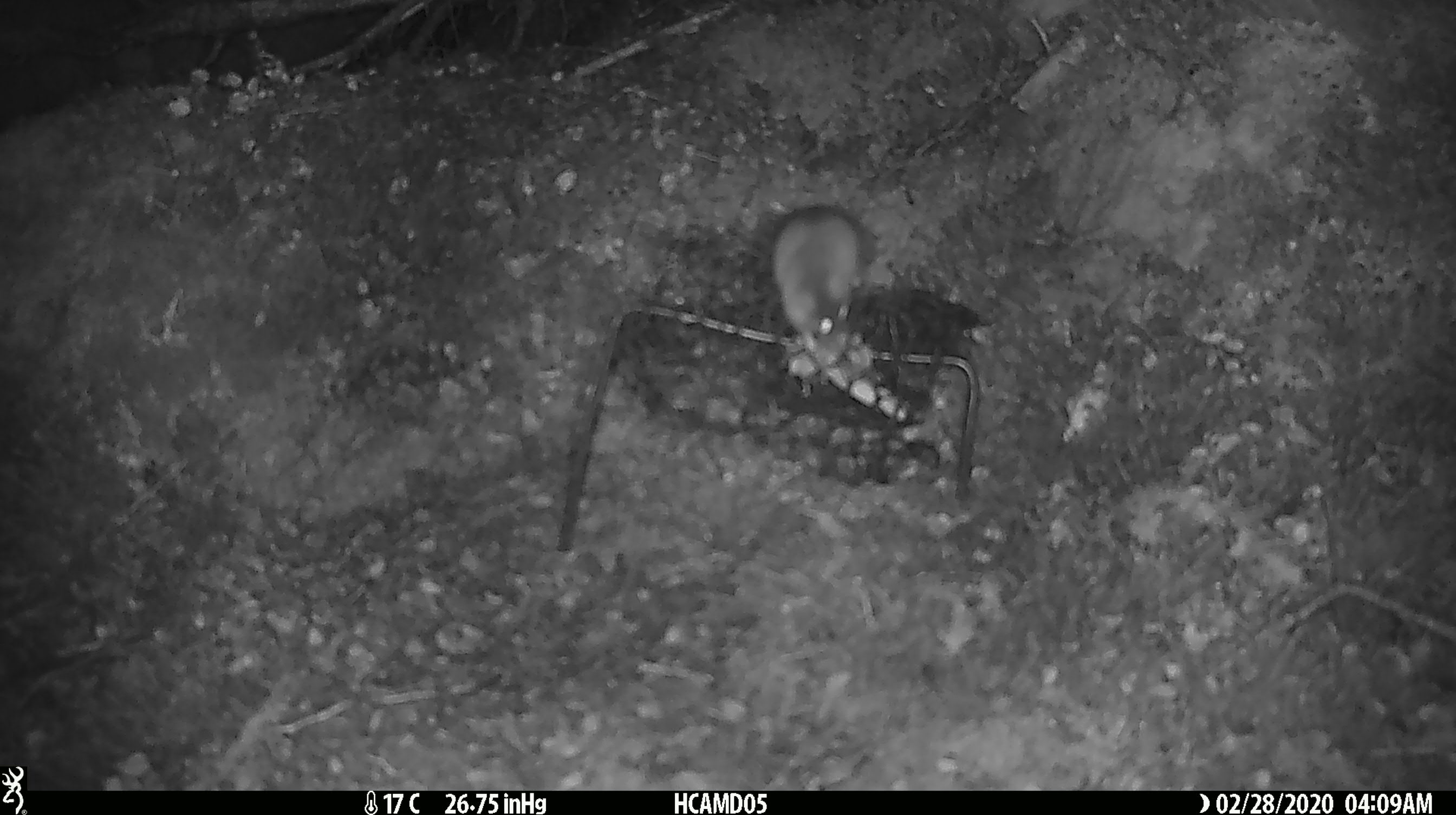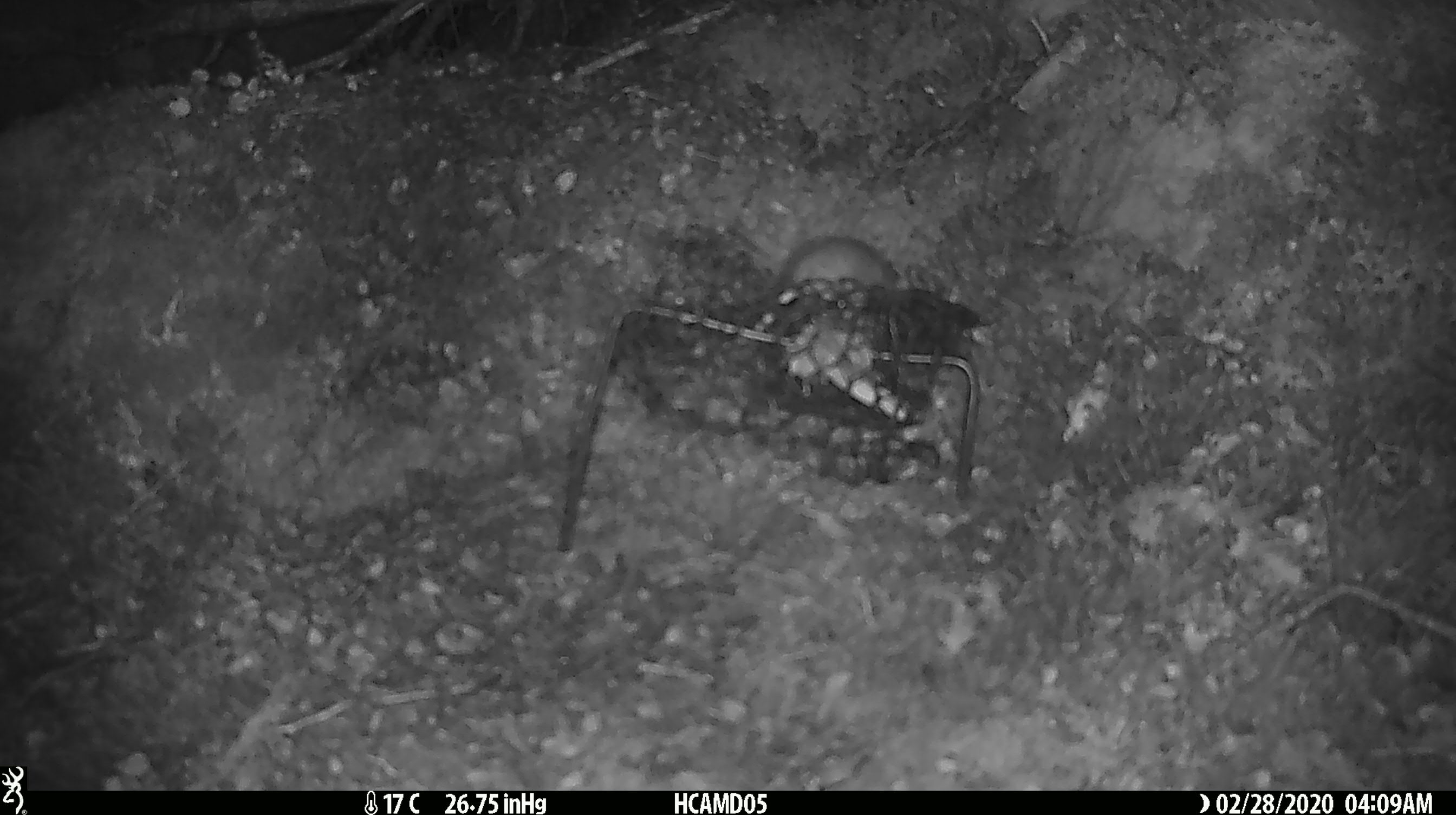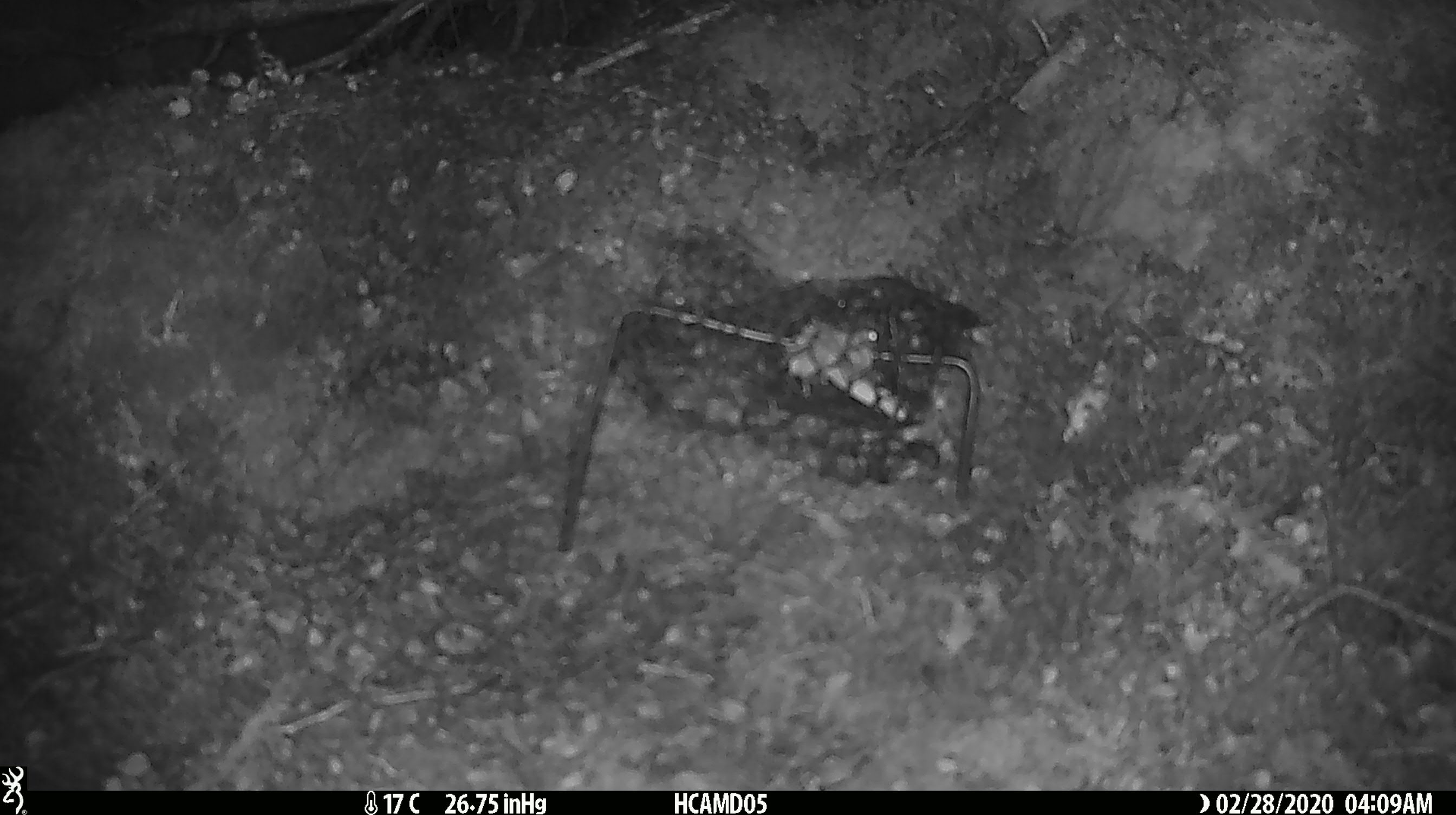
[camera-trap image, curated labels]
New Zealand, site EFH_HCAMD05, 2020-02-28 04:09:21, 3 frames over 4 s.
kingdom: Animalia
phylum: Chordata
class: Mammalia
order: Rodentia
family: Muridae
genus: Mus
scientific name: Mus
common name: mouse